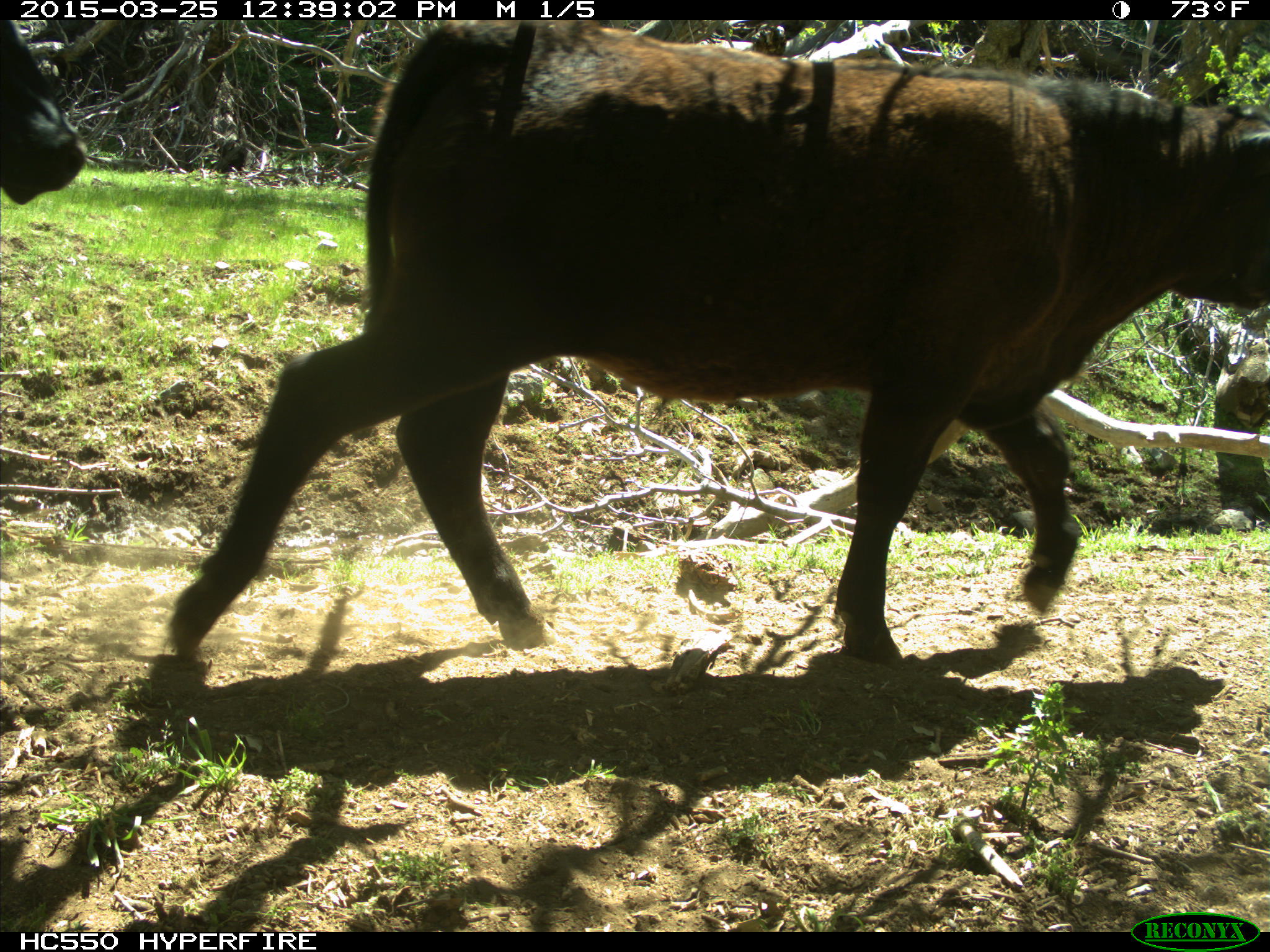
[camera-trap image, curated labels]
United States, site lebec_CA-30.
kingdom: Animalia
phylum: Chordata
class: Mammalia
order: Artiodactyla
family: Bovidae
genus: Bos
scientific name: Bos taurus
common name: domestic cow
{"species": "Bos taurus (domestic cow)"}